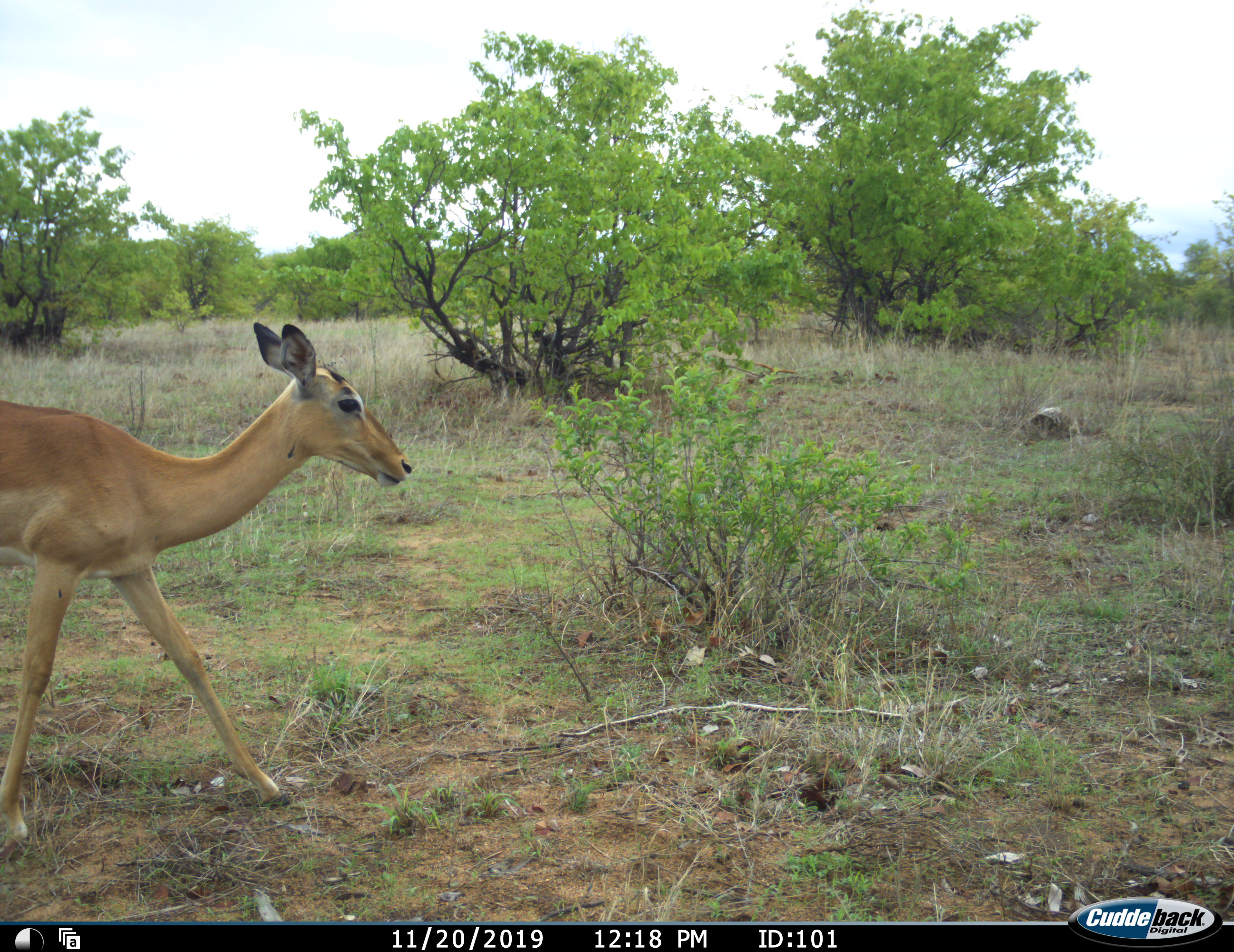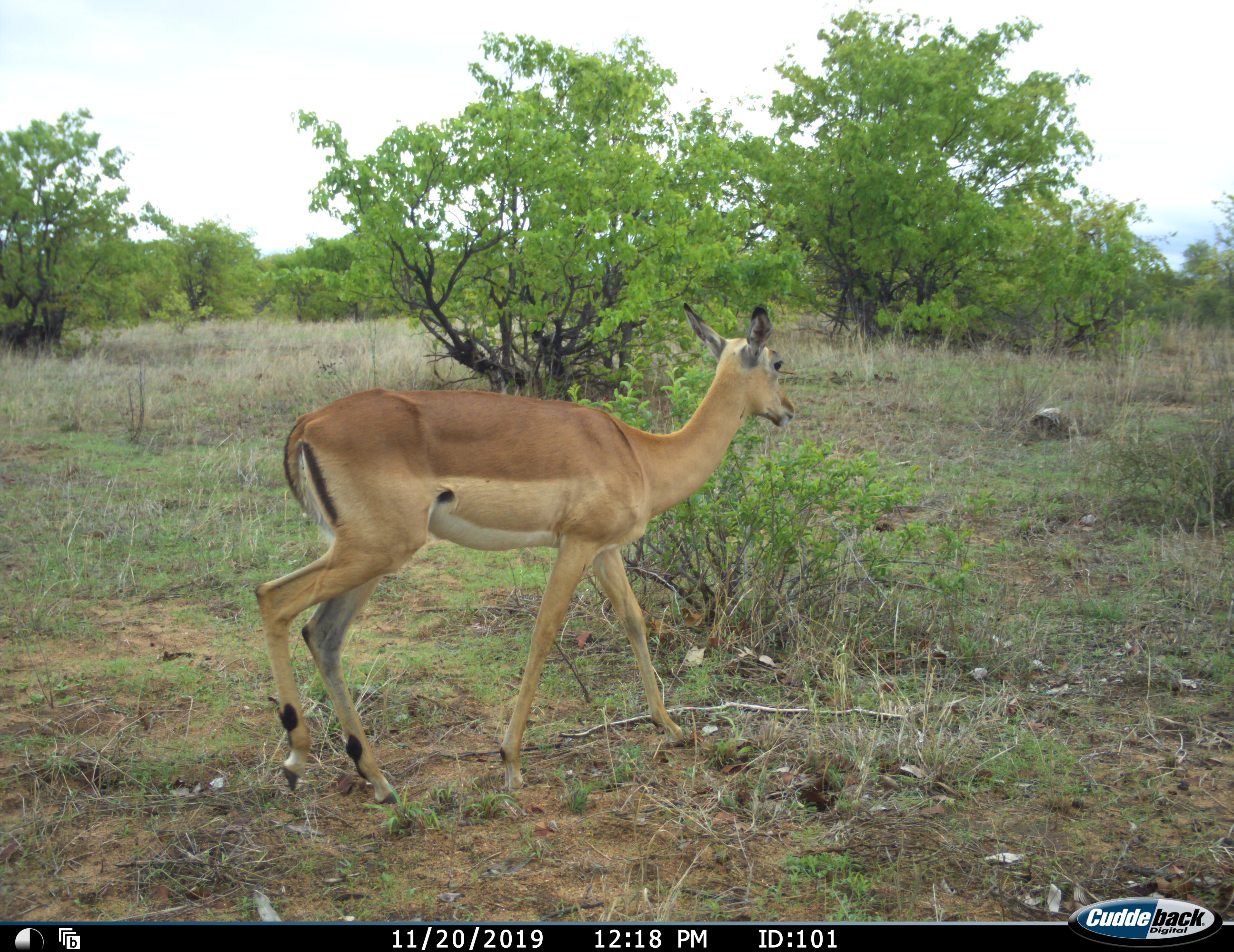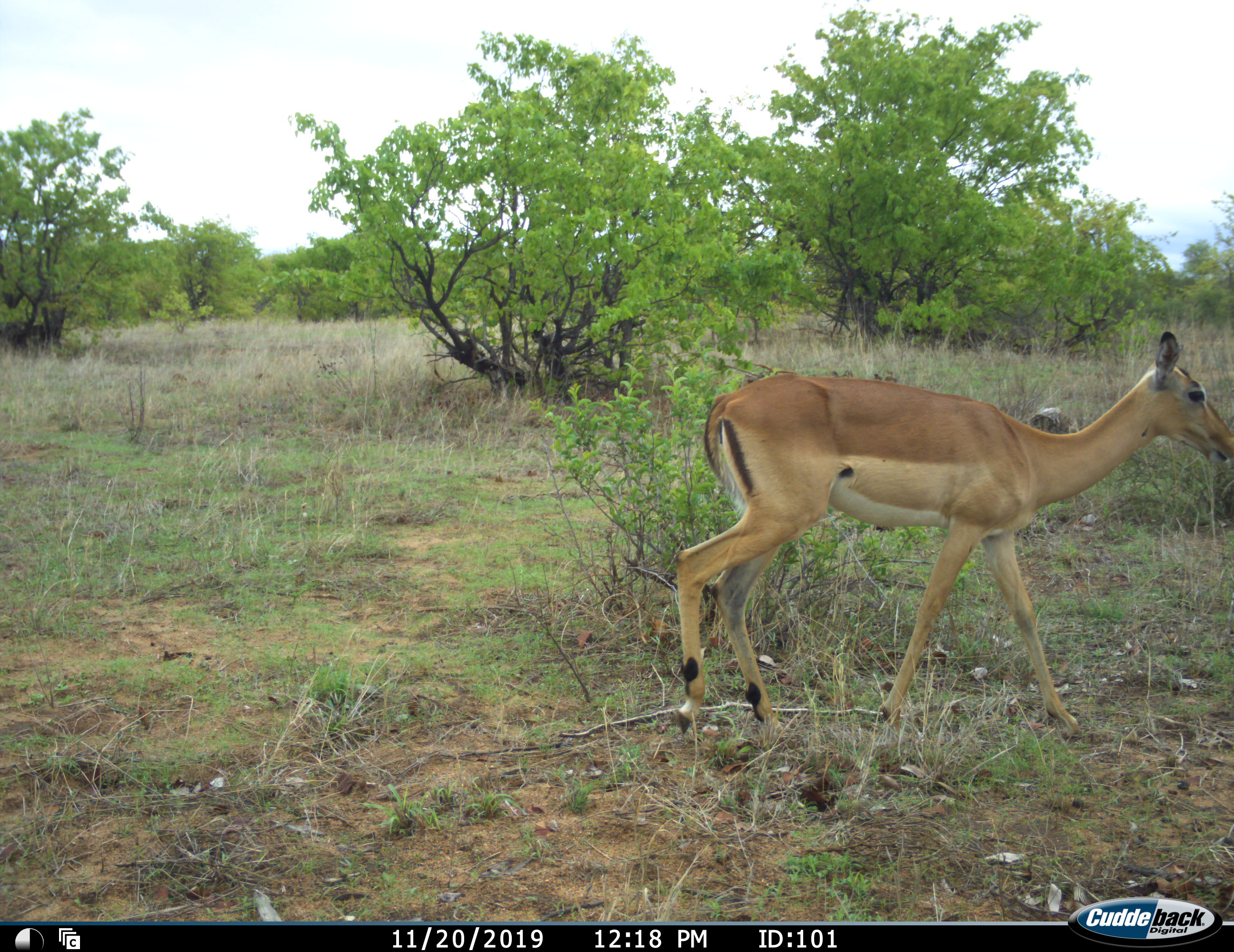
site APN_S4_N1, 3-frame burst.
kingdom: Animalia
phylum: Chordata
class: Mammalia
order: Artiodactyla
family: Bovidae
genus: Aepyceros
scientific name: Aepyceros melampus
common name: impala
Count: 1.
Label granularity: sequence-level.